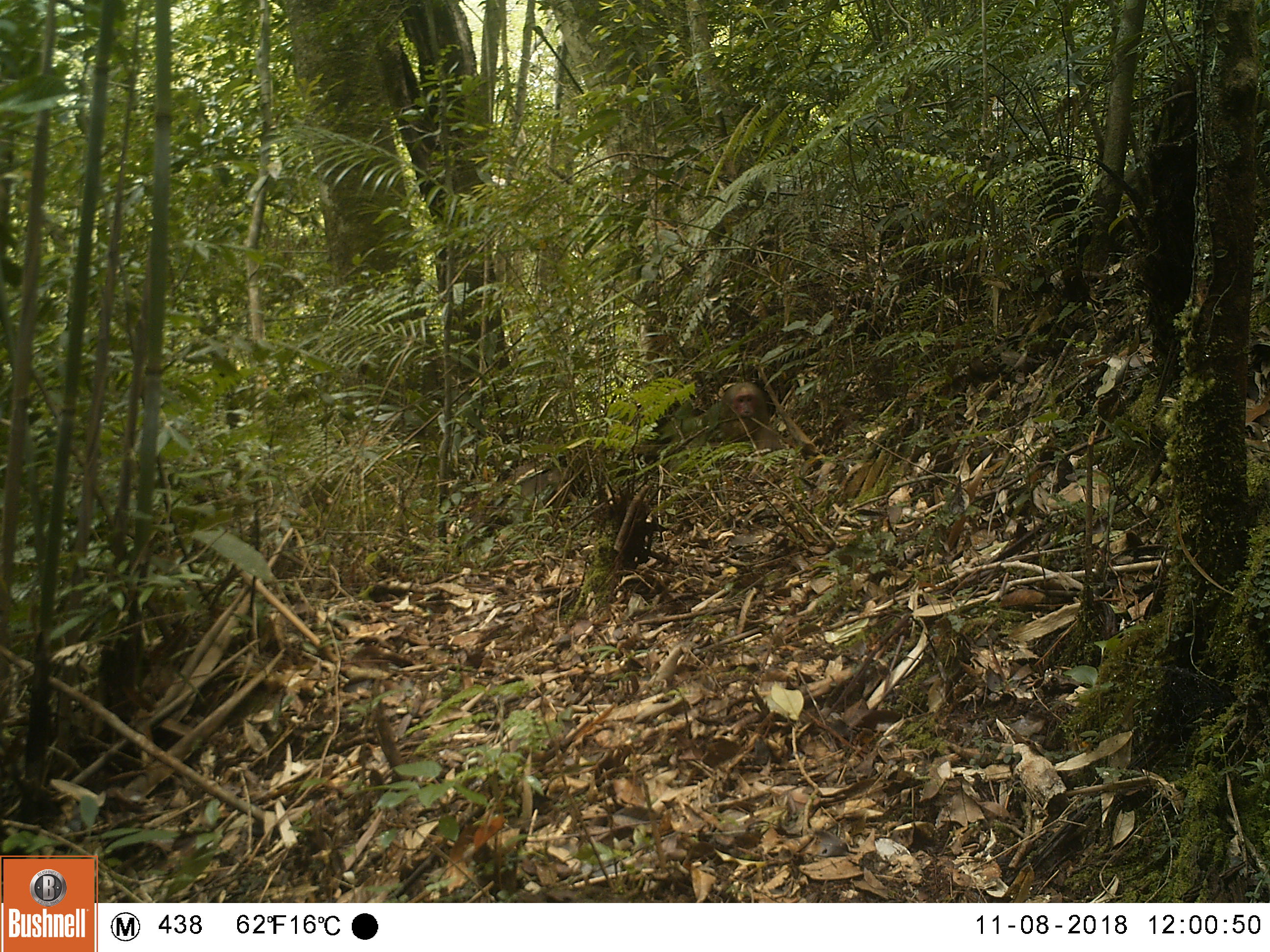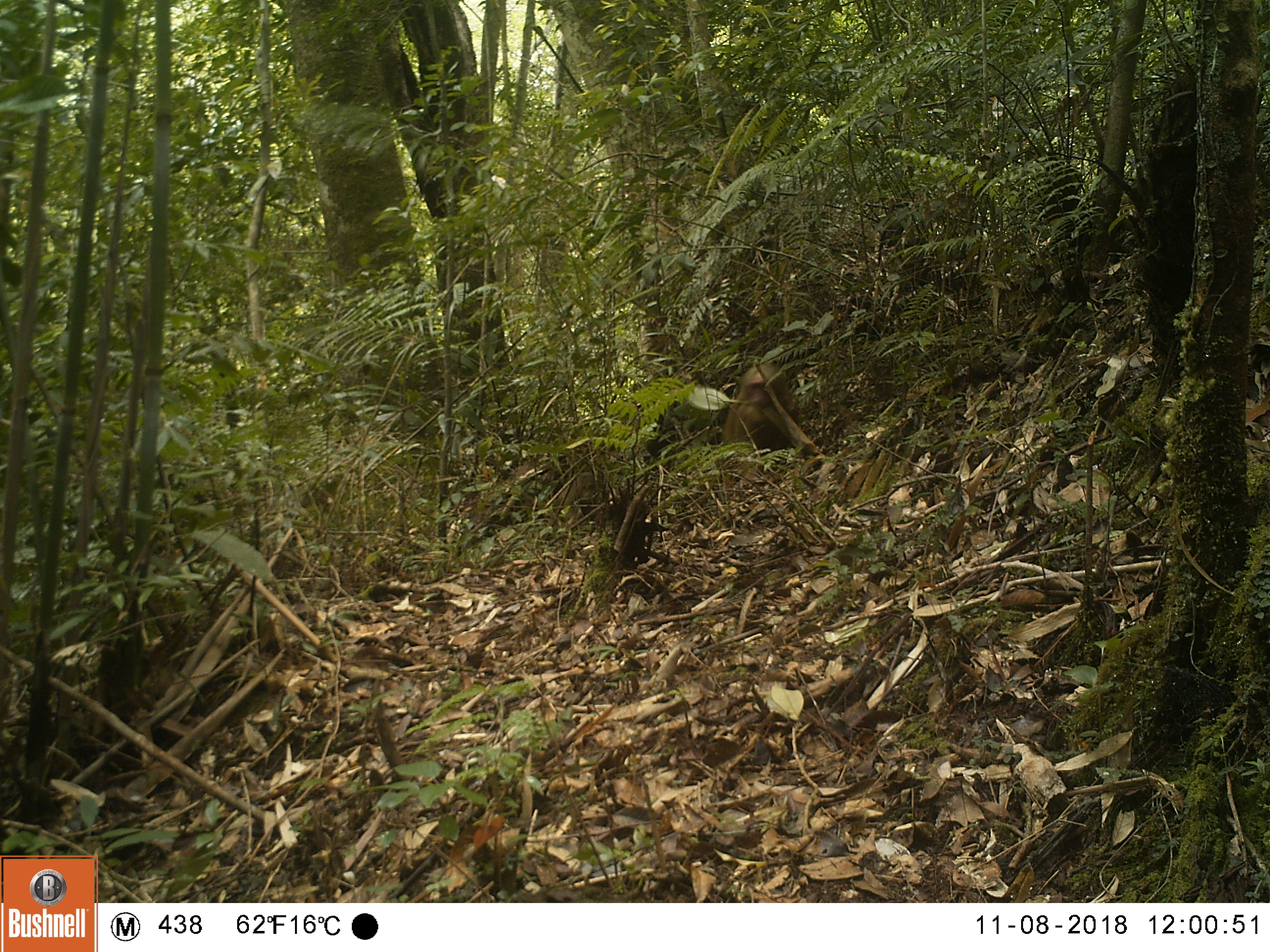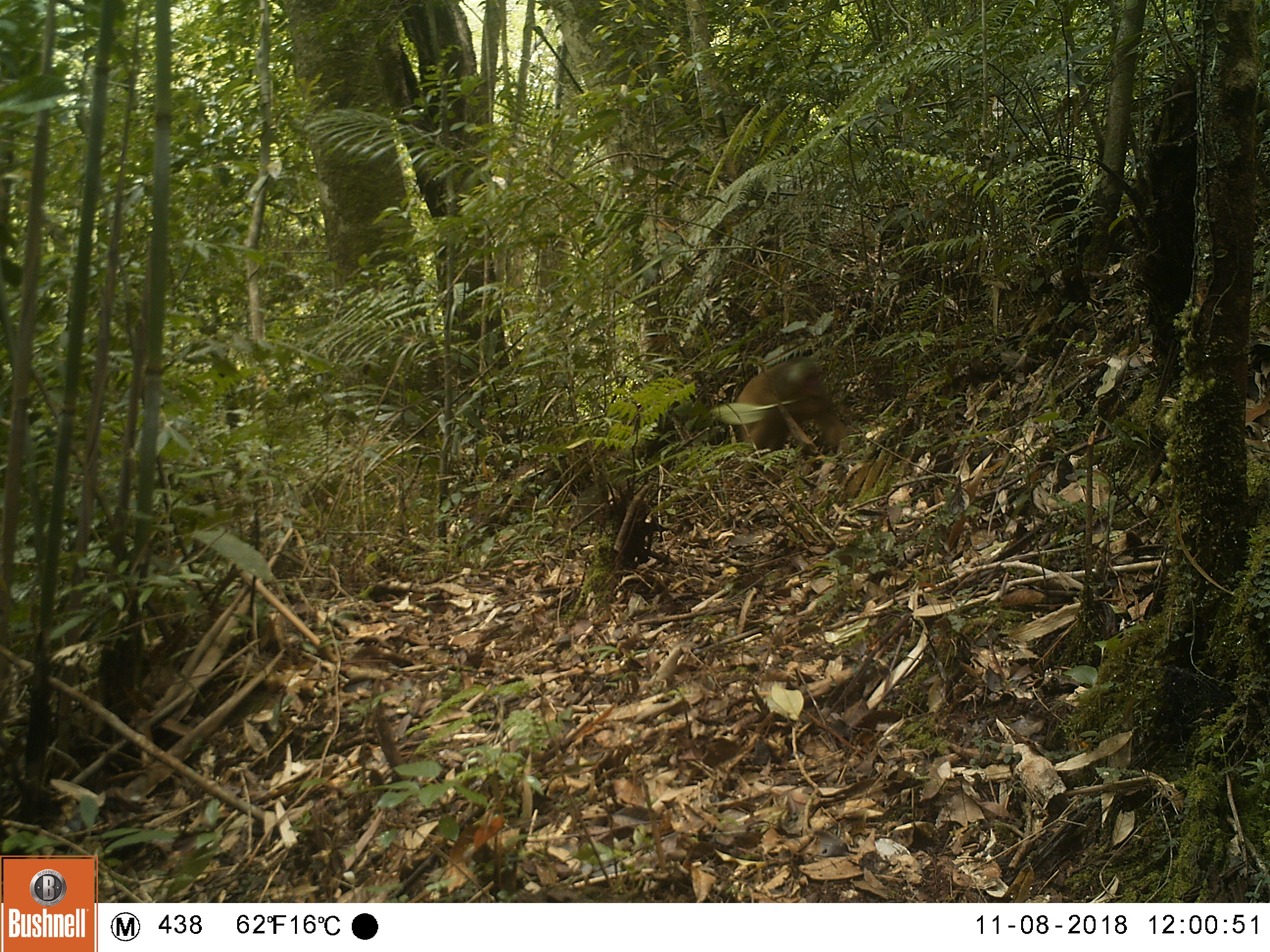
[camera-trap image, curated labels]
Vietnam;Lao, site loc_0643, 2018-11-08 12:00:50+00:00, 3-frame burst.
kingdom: Animalia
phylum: Chordata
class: Mammalia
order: Primates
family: Cercopithecidae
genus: Macaca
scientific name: Macaca arctoides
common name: stump-tailed macaque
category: stump tailed macaque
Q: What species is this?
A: Stump tailed macaque (stump-tailed macaque) (Macaca arctoides).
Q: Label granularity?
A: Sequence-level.